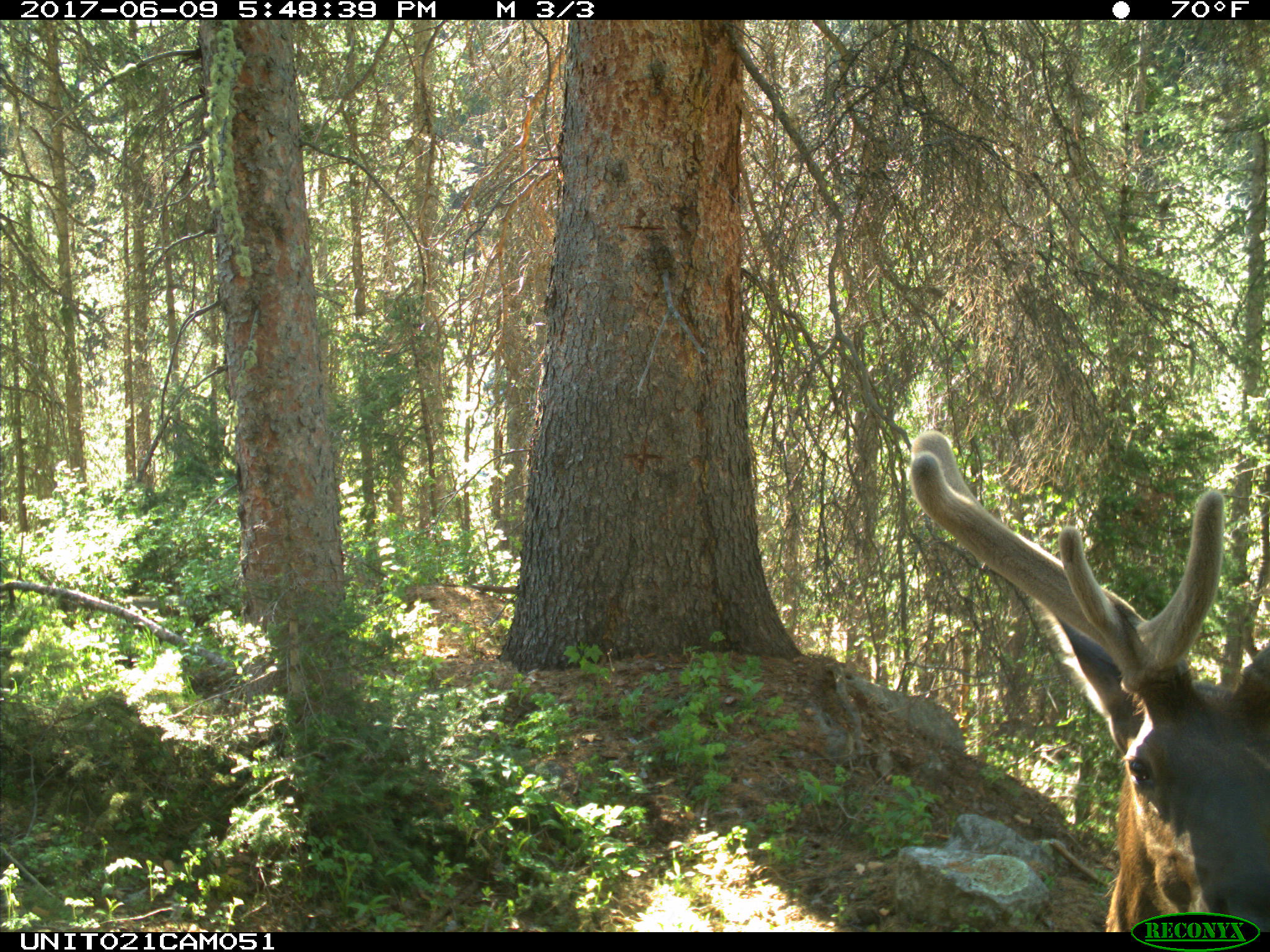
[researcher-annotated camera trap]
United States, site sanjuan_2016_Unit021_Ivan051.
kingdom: Animalia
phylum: Chordata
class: Mammalia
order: Artiodactyla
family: Cervidae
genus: Cervus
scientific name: Cervus elaphus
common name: red deer